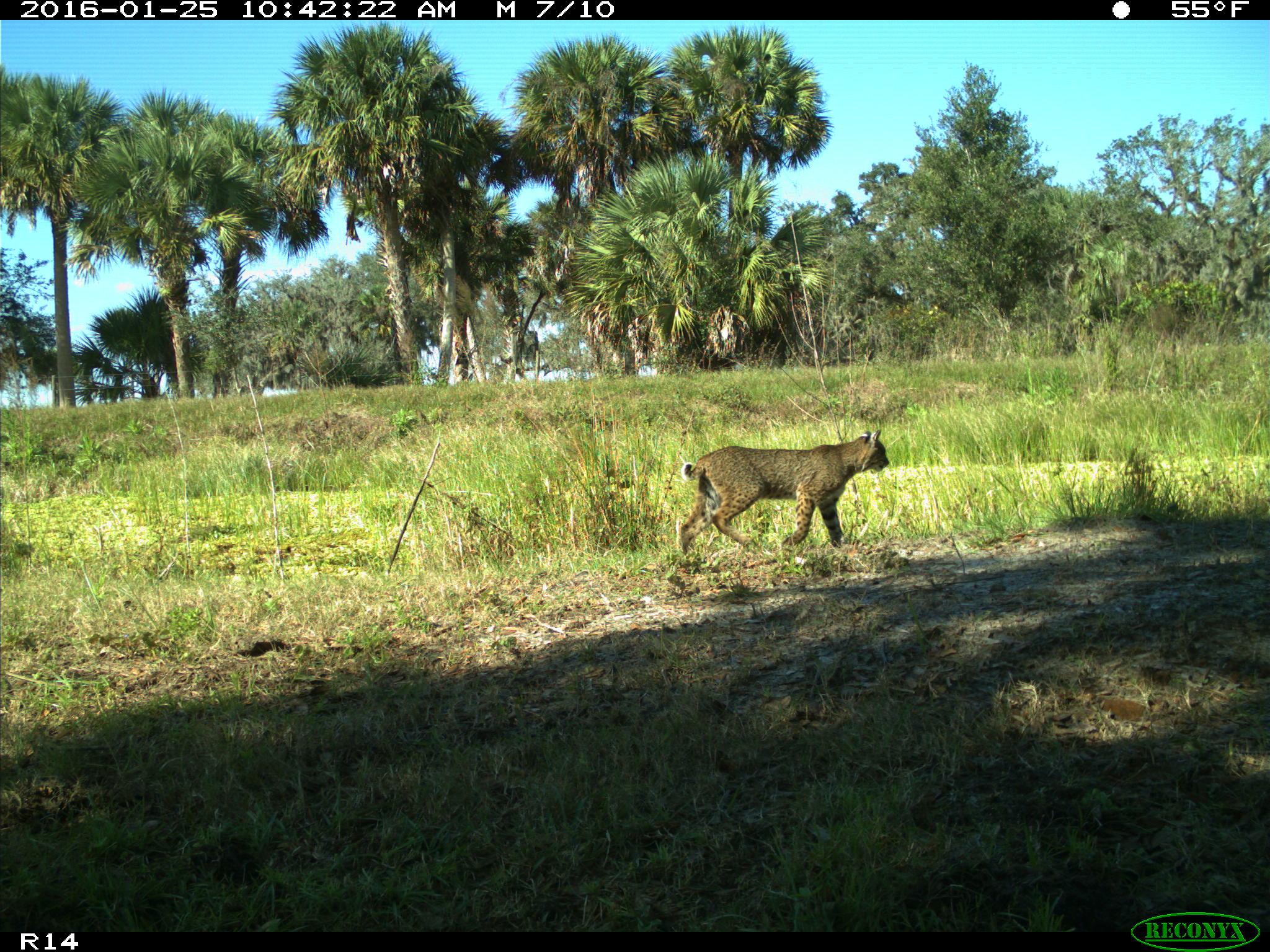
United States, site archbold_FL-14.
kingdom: Animalia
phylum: Chordata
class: Mammalia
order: Carnivora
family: Felidae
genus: Lynx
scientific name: Lynx rufus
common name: bobcat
Lynx rufus (bobcat).